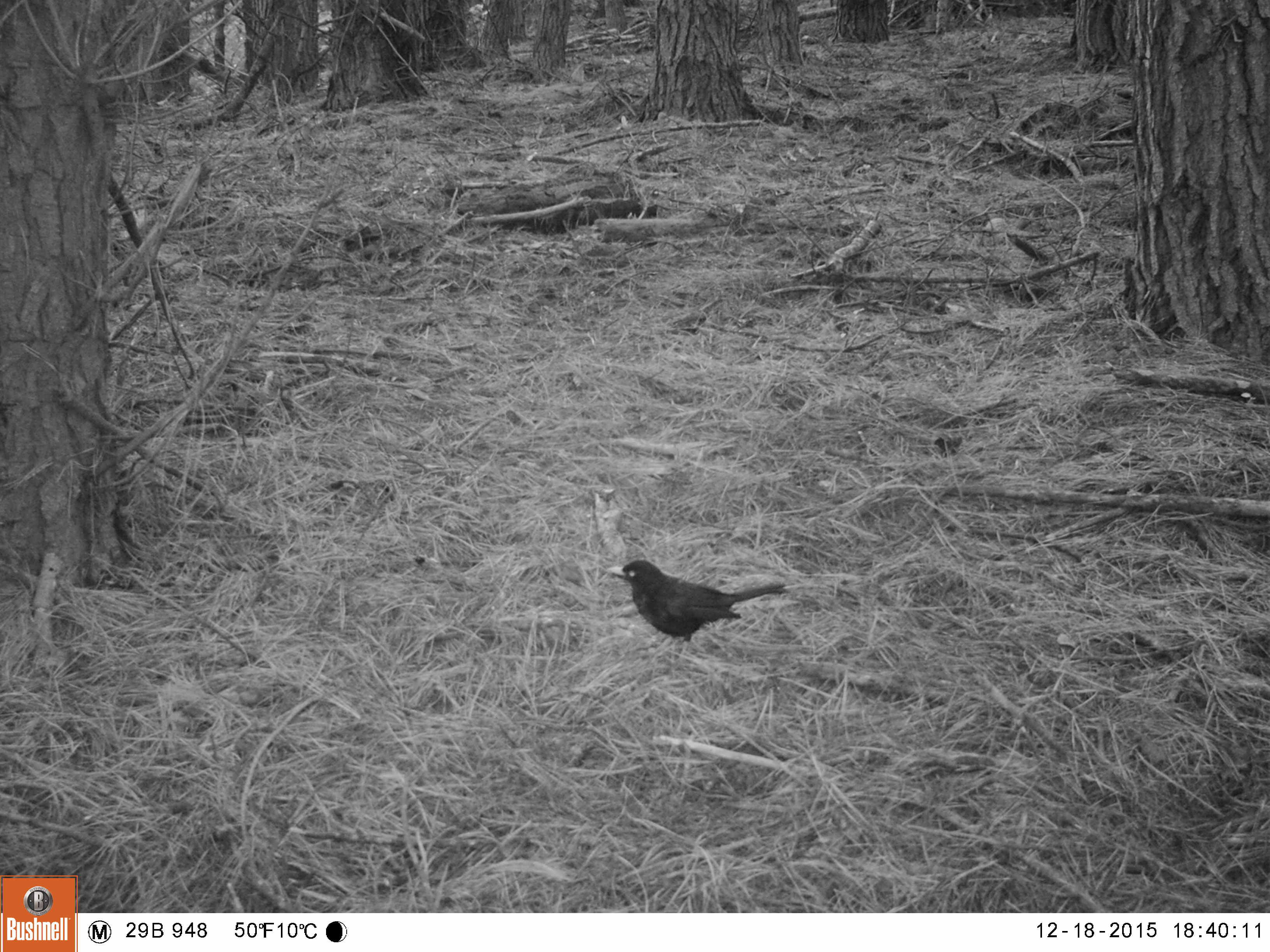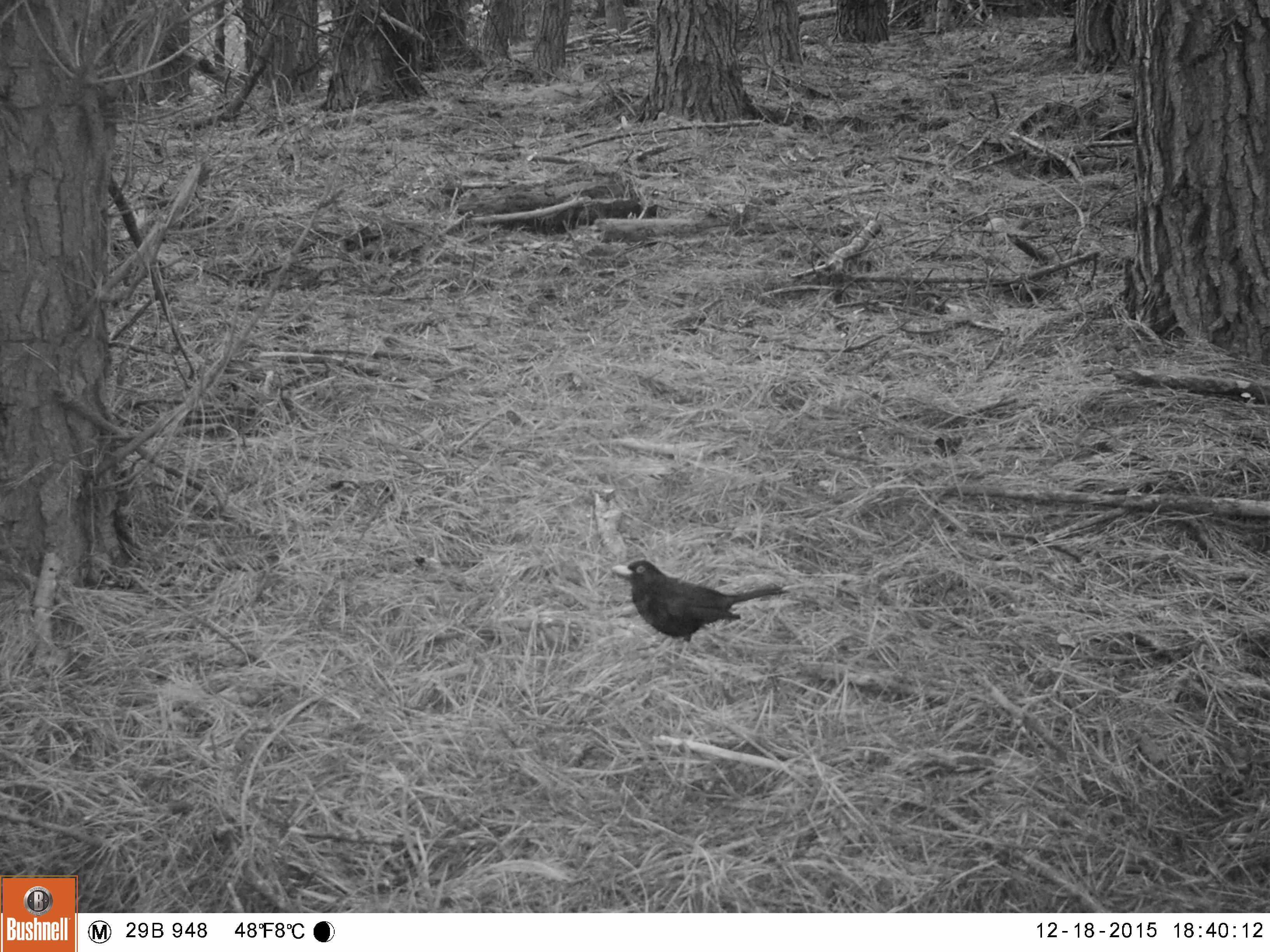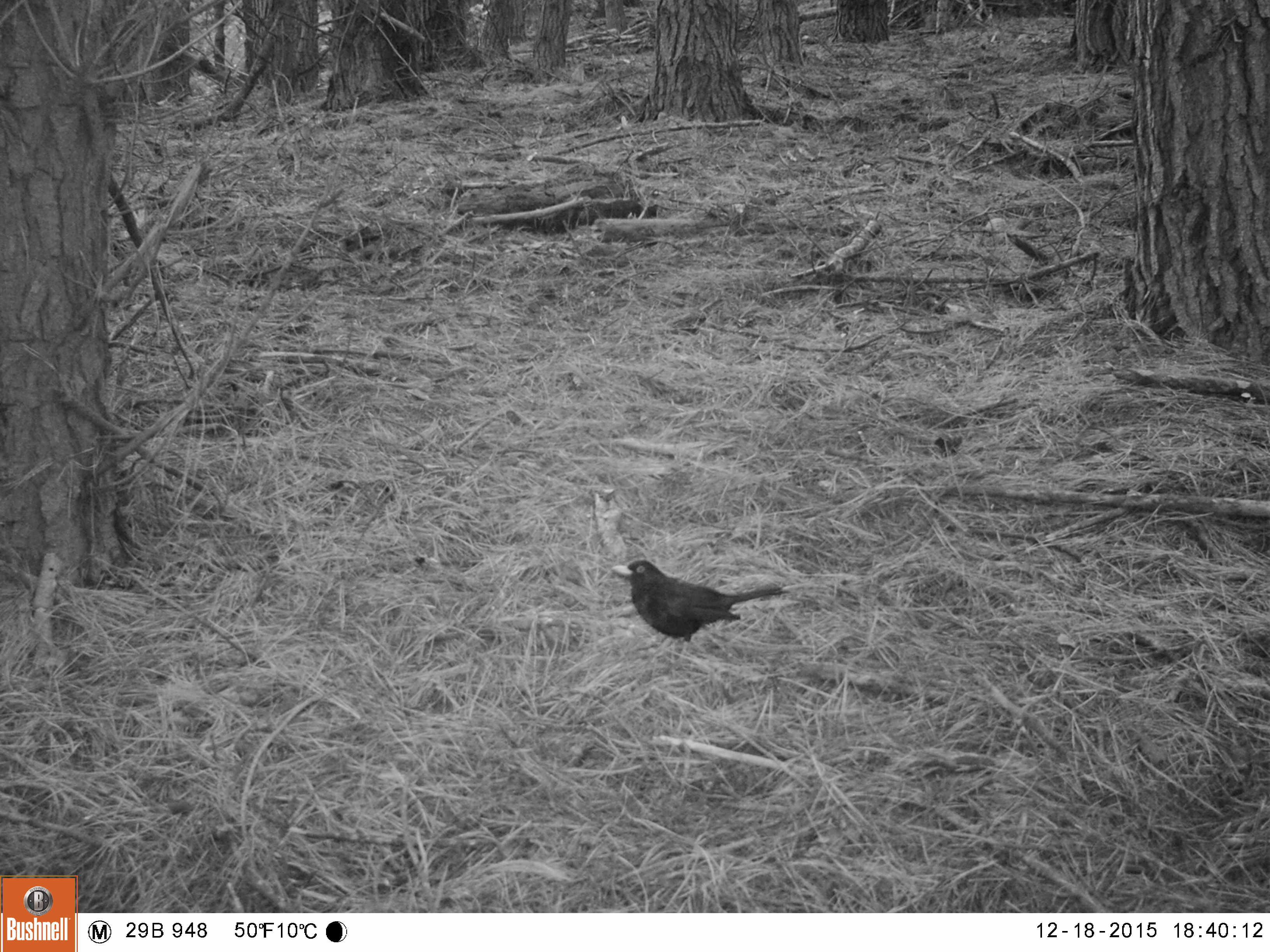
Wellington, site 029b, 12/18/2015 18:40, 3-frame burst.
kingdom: Animalia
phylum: Chordata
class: Aves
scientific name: Aves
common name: bird